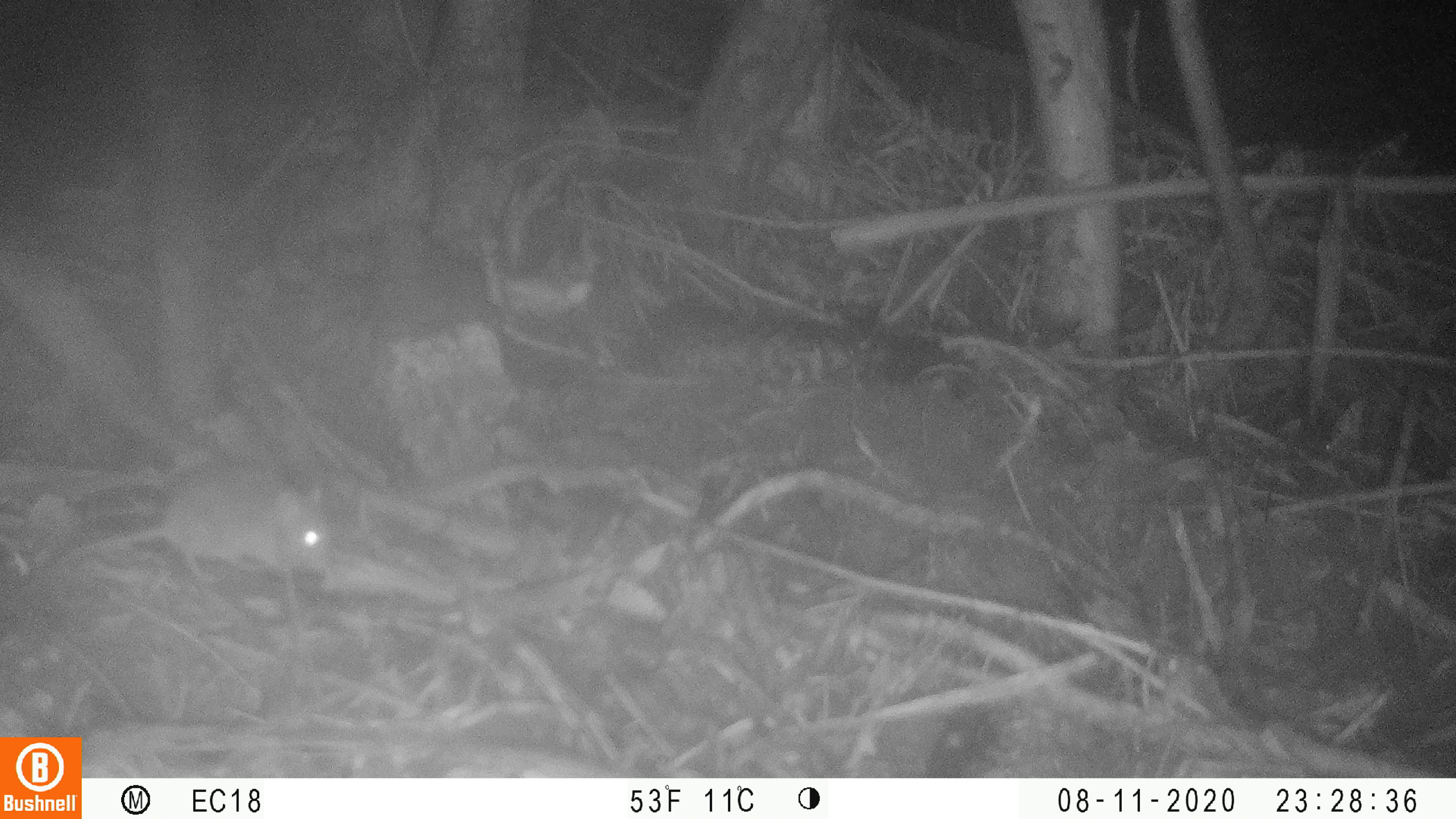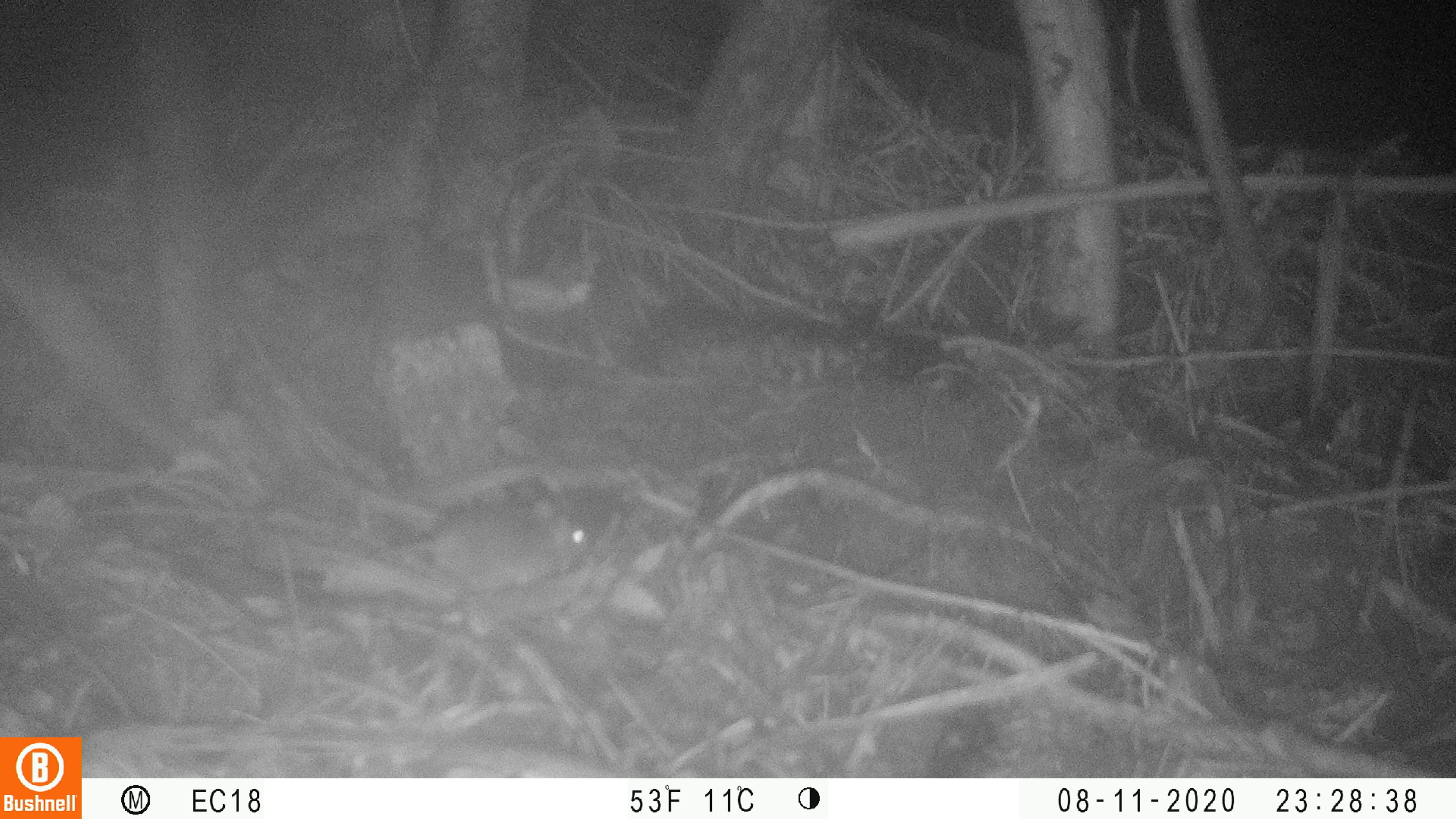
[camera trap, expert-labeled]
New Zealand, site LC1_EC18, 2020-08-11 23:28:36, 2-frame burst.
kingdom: Animalia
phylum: Chordata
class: Mammalia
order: Rodentia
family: Muridae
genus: Mus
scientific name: Mus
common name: mouse